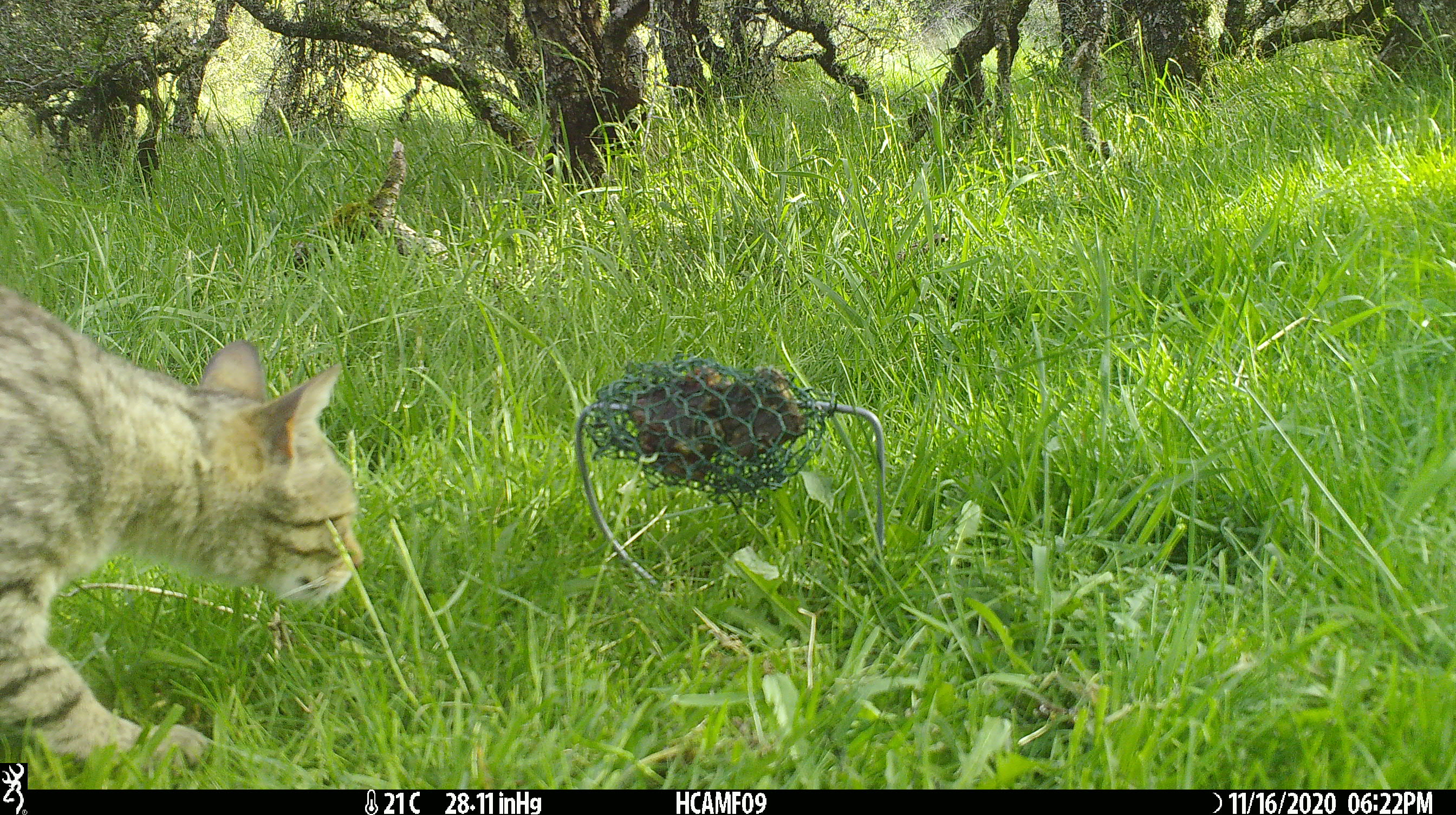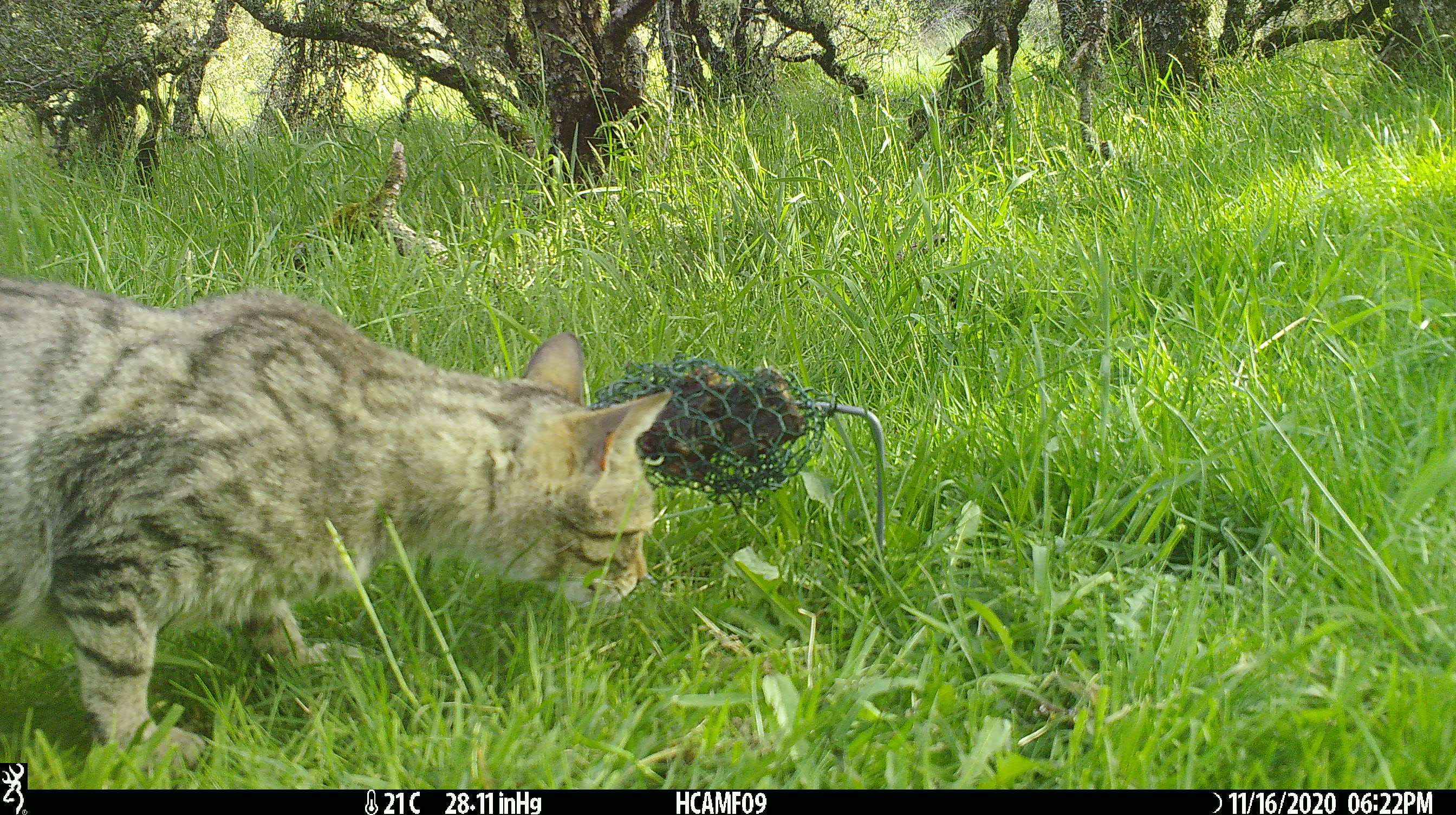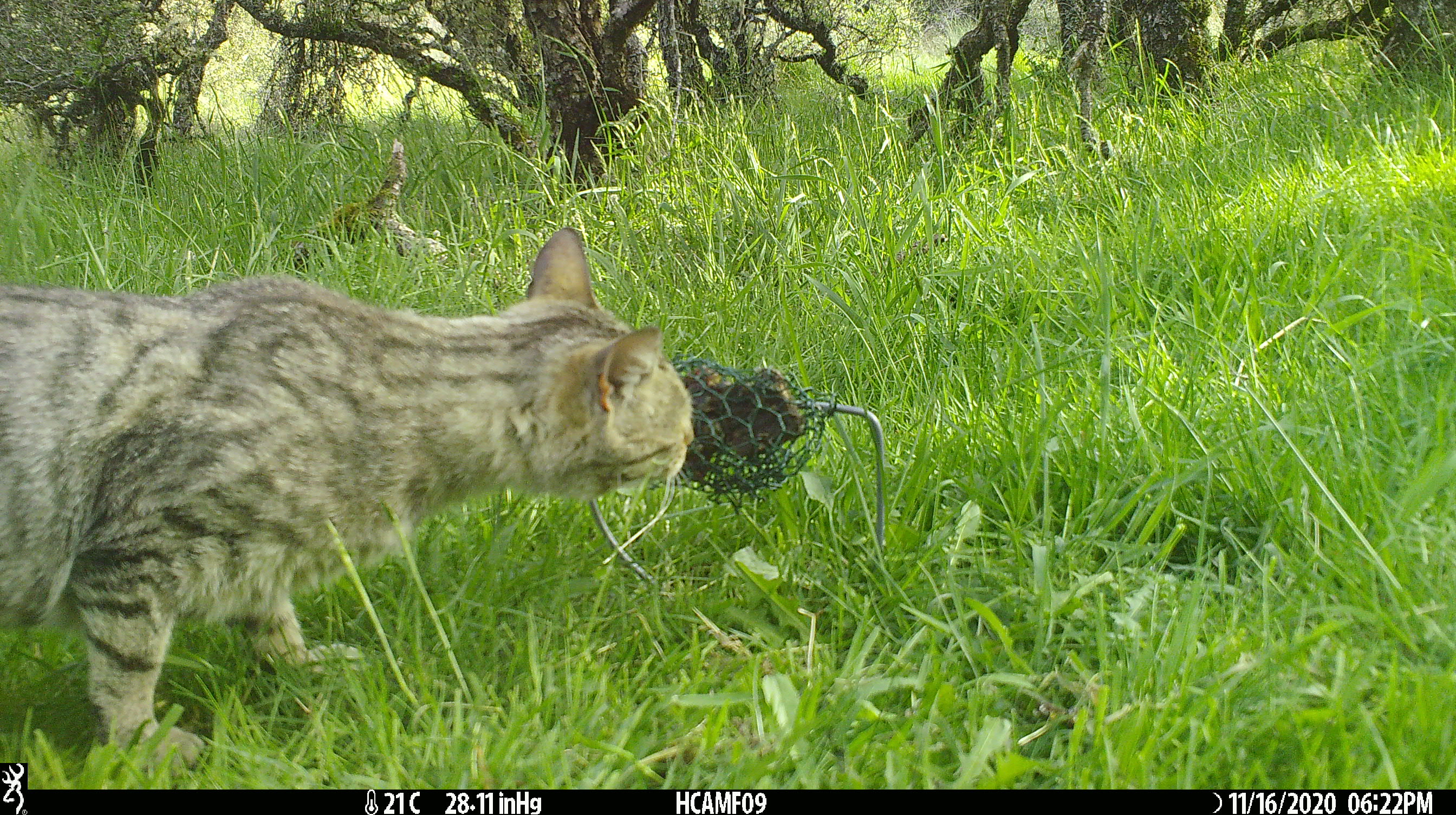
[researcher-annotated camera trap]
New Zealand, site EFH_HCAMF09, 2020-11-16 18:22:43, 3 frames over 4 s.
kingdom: Animalia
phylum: Chordata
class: Mammalia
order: Carnivora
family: Felidae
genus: Felis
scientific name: Felis catus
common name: domestic cat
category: cat